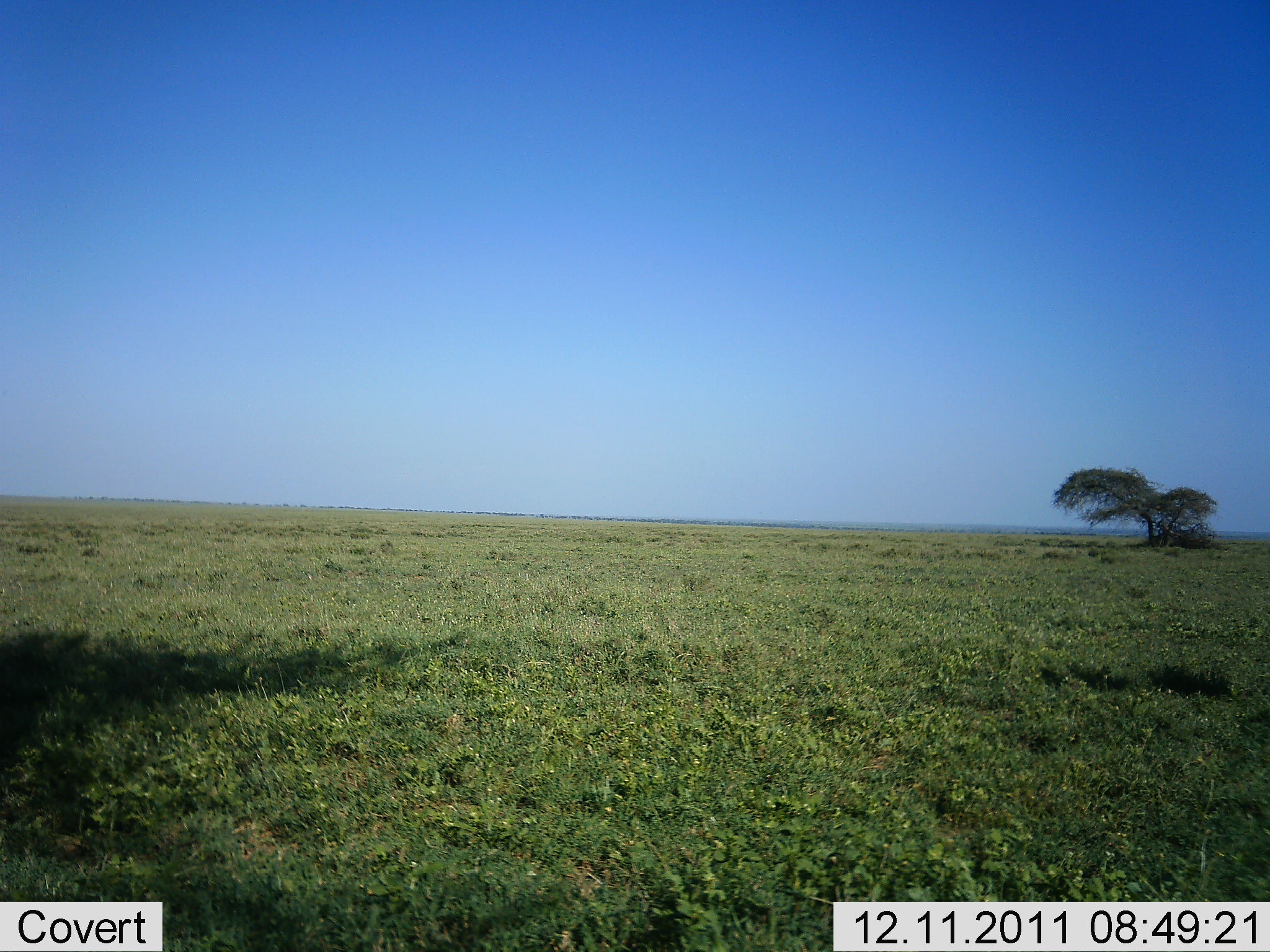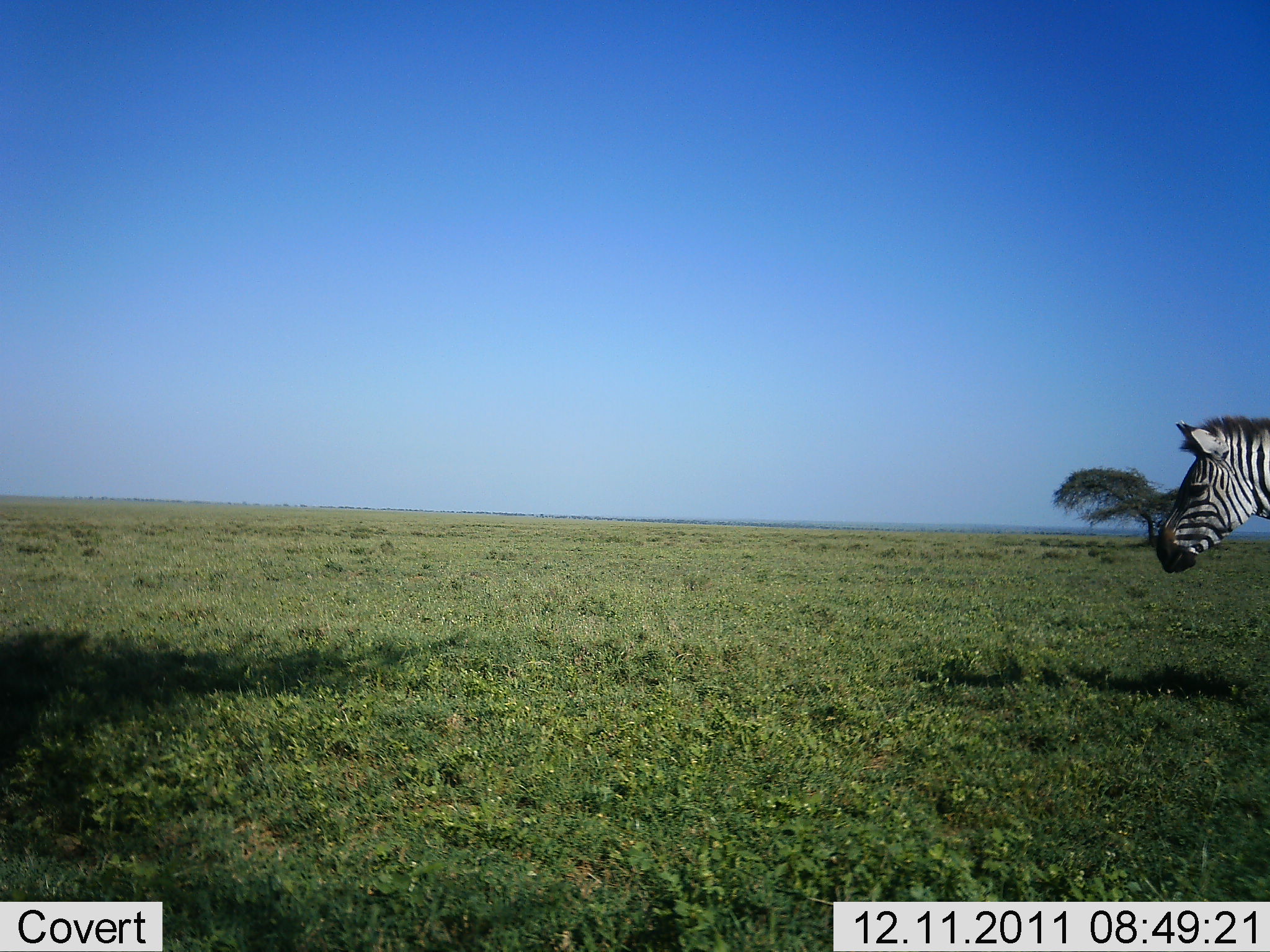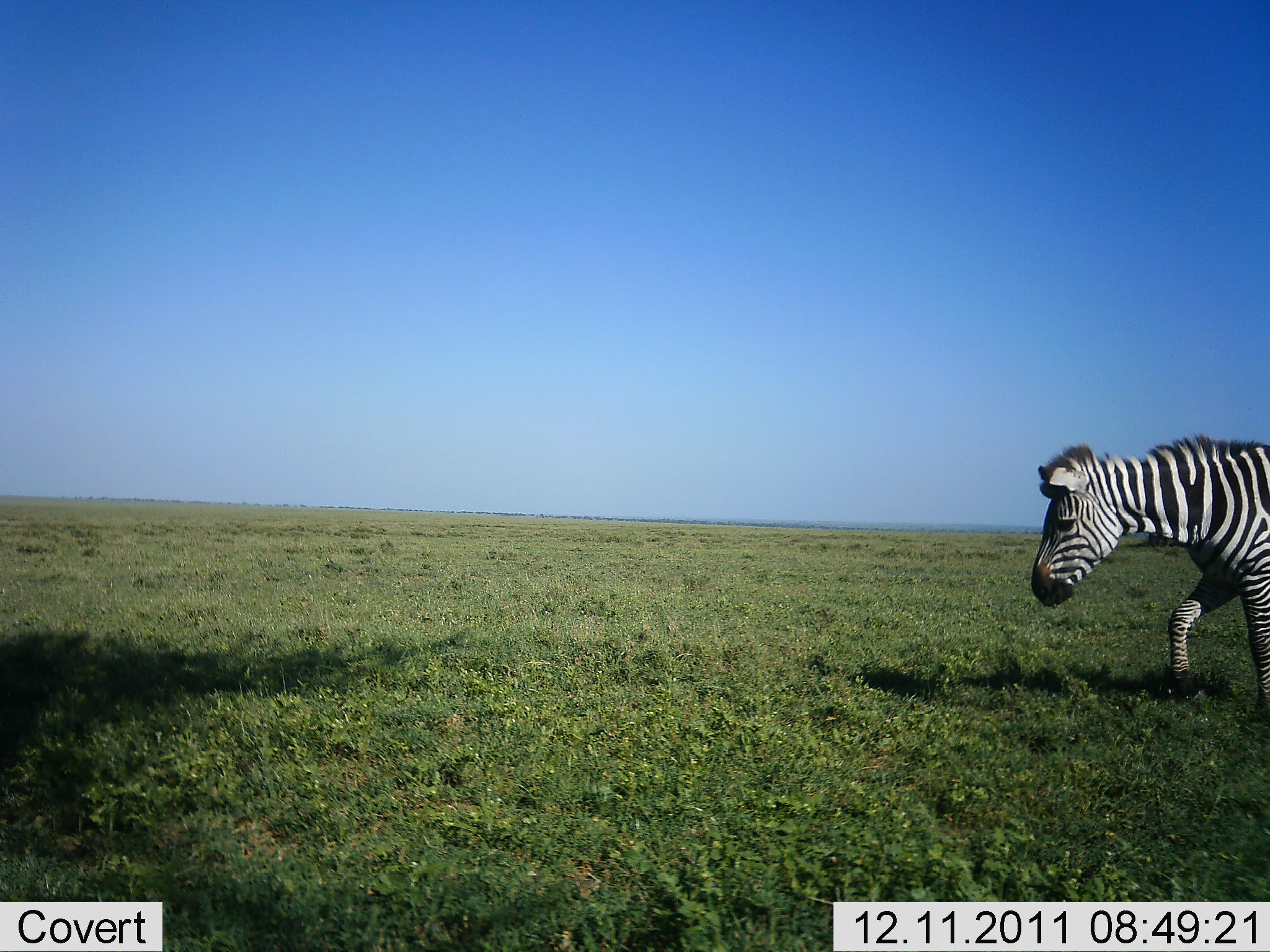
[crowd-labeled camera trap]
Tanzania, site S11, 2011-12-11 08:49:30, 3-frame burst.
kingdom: Animalia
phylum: Chordata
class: Mammalia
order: Perissodactyla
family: Equidae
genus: Equus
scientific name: Equus quagga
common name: plains zebra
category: zebra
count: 1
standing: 8%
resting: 0%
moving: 100%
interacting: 0%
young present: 0%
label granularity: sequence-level